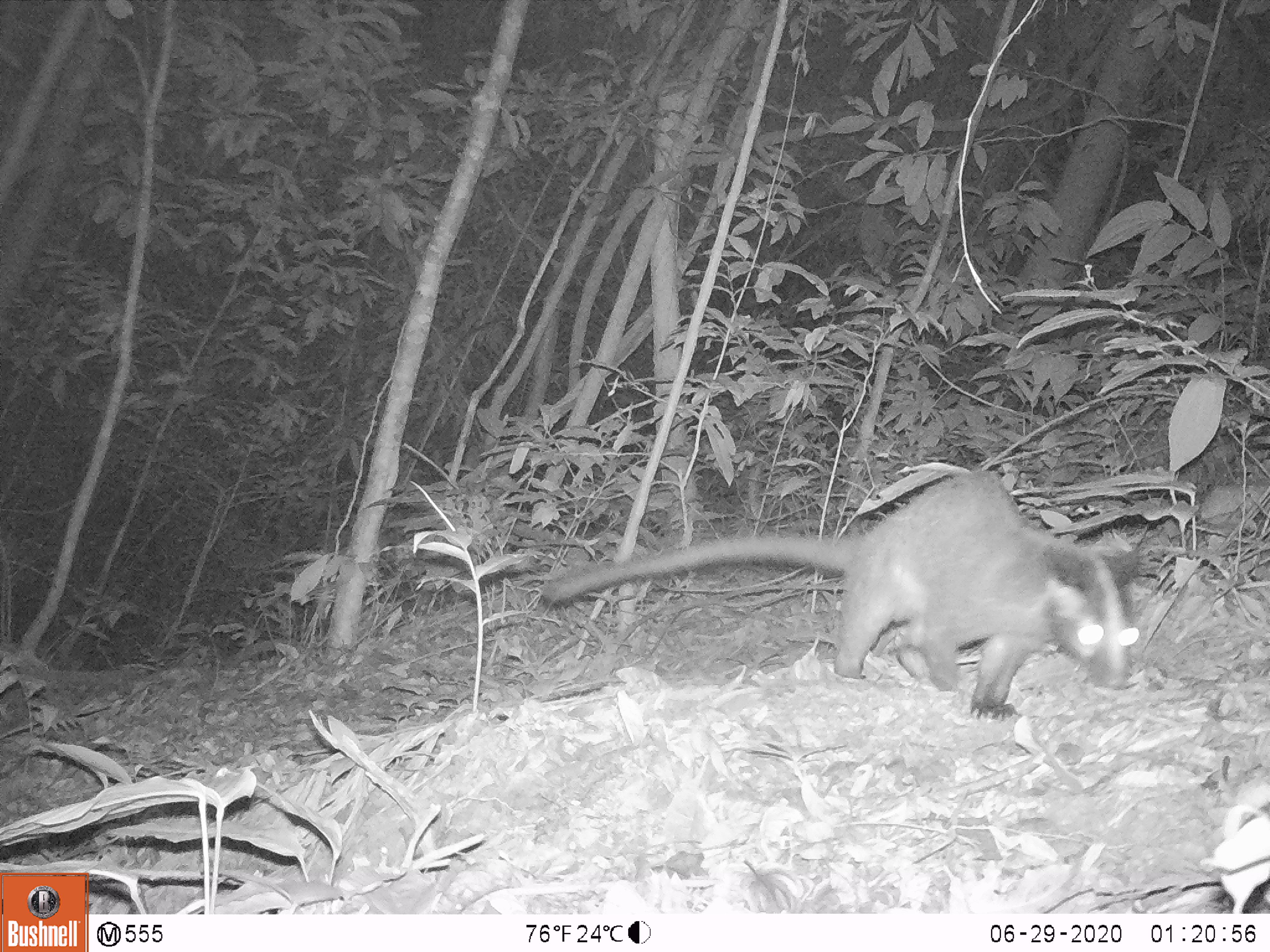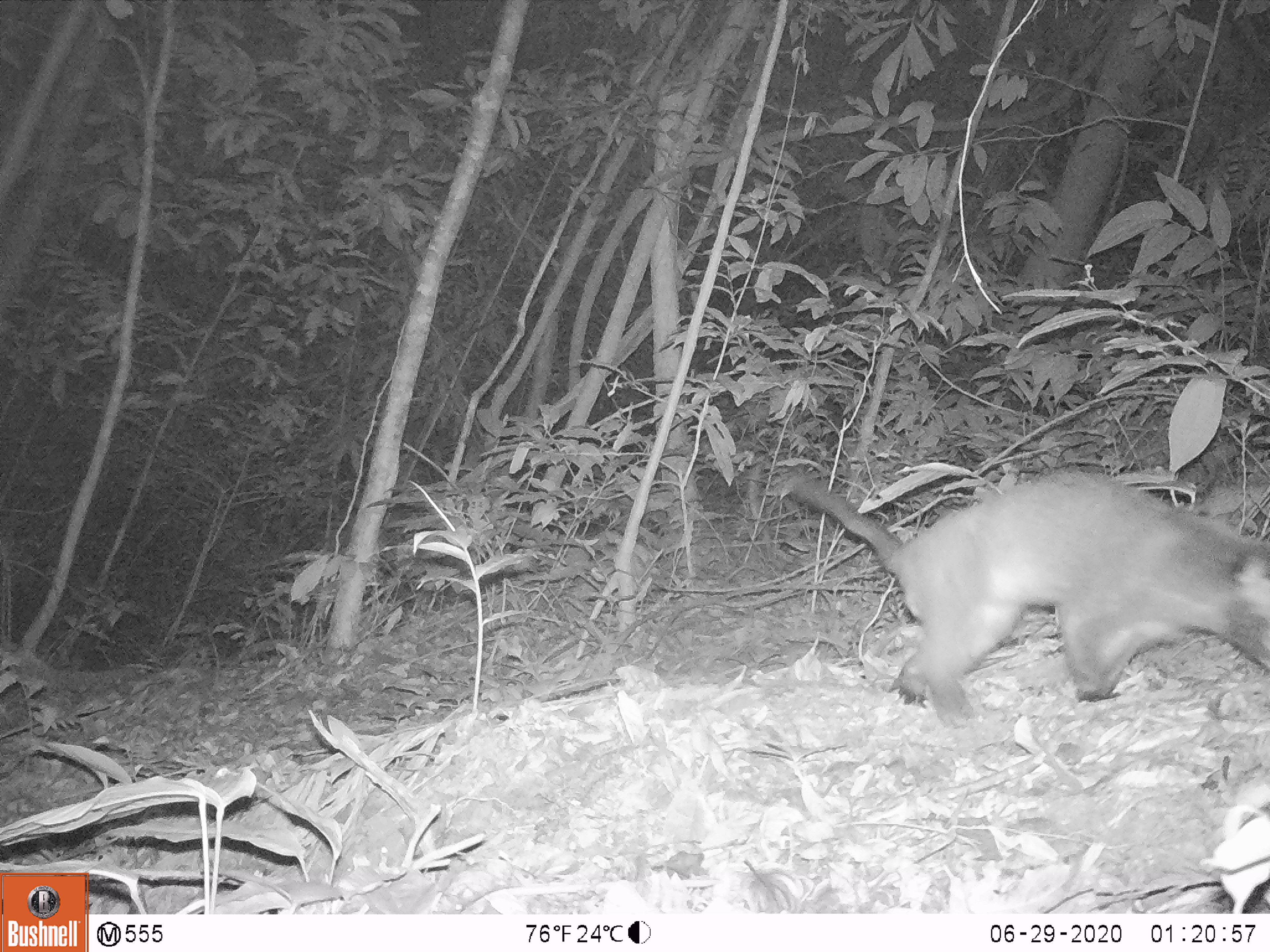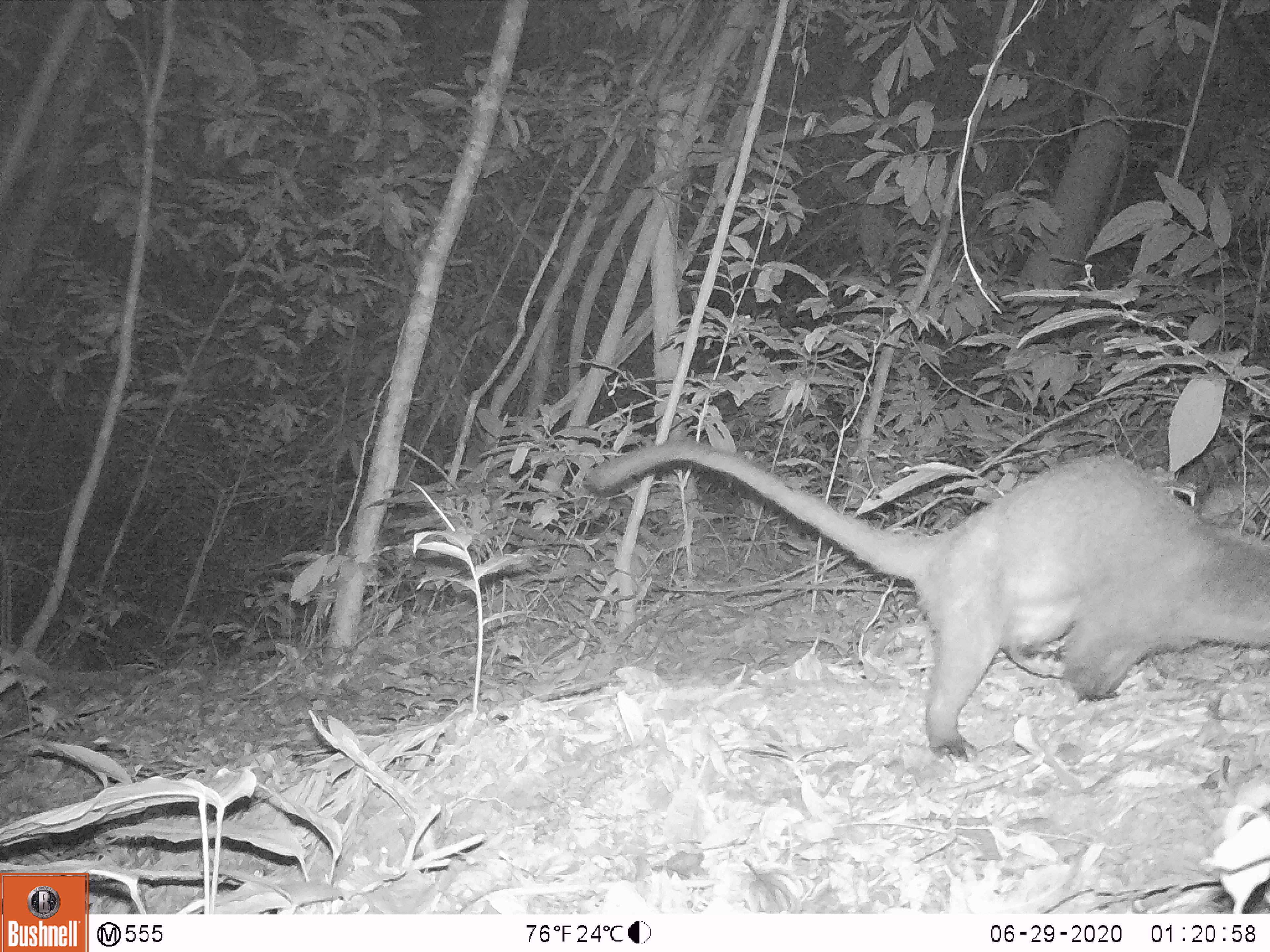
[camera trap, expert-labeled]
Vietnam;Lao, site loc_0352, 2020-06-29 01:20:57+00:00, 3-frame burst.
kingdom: Animalia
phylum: Chordata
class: Mammalia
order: Carnivora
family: Viverridae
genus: Paguma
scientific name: Paguma larvata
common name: masked palm civet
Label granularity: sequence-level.